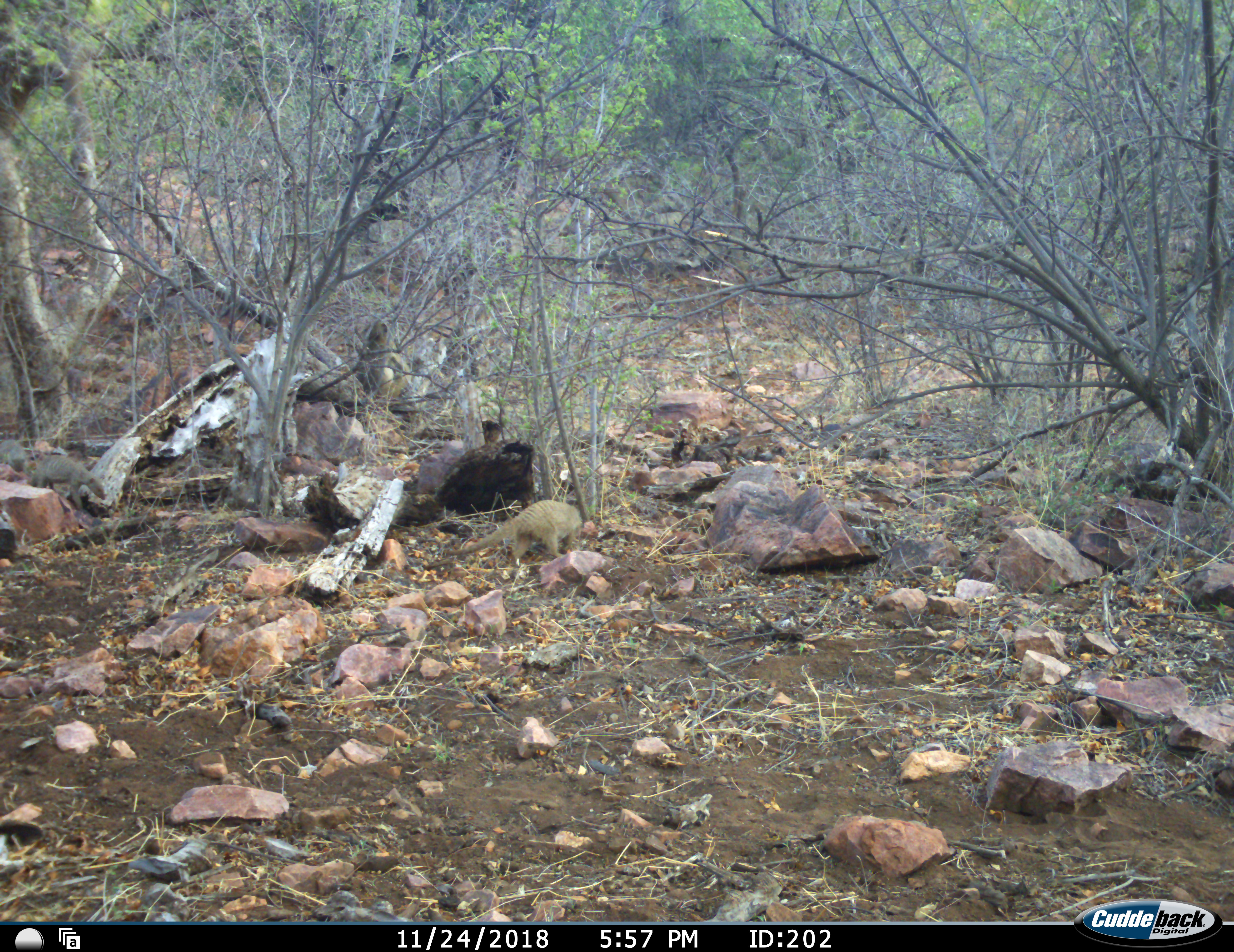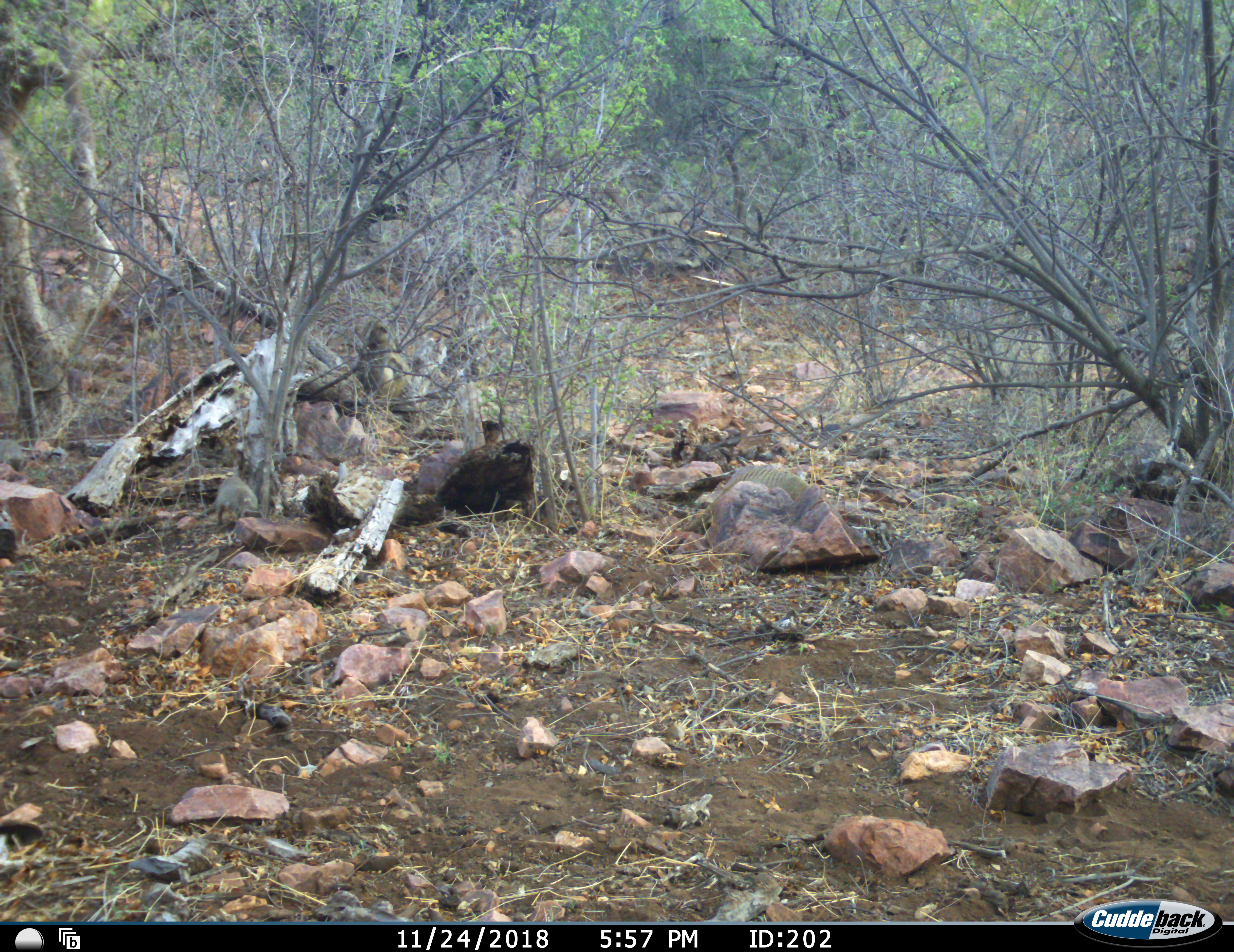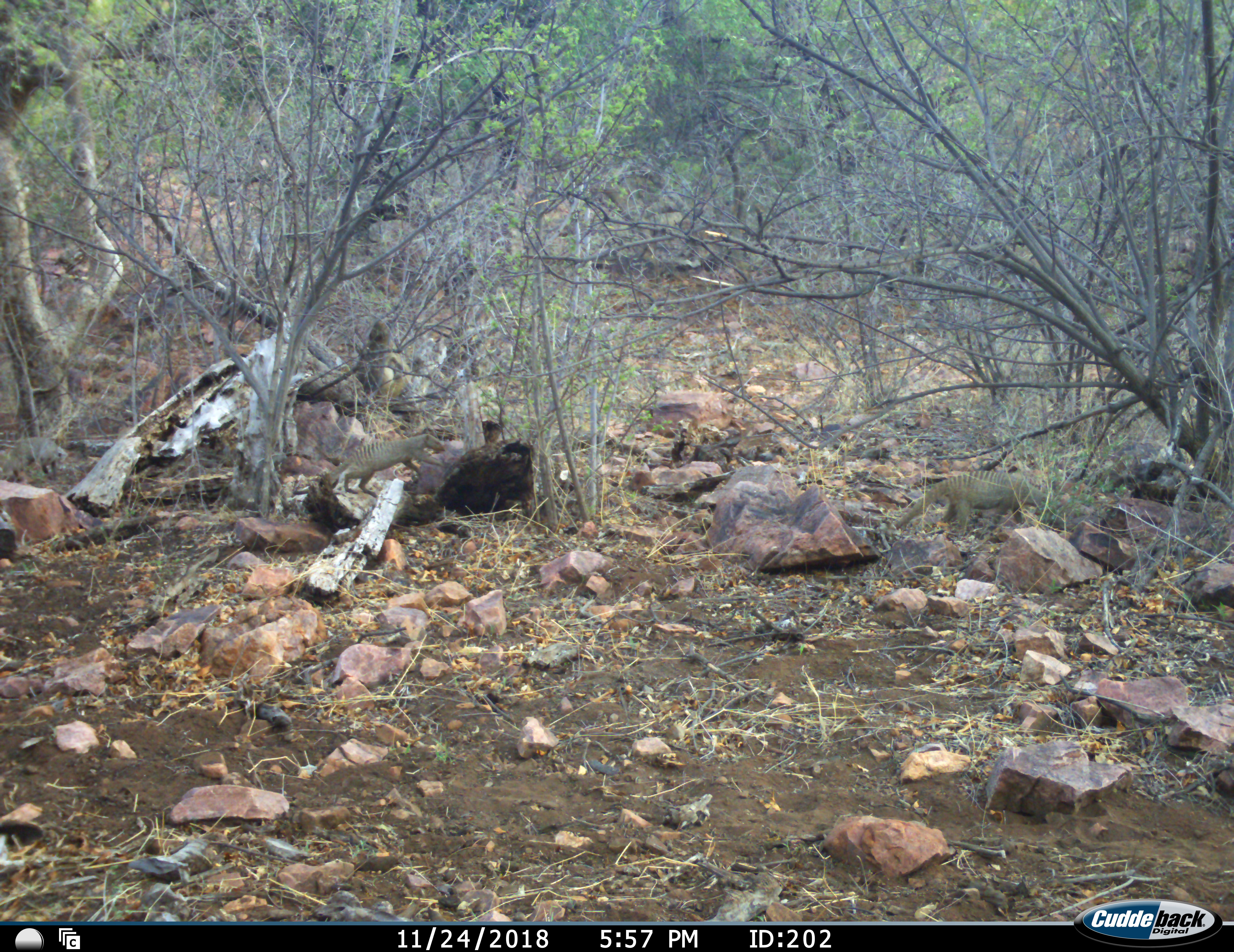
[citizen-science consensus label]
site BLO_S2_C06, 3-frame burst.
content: unidentified animal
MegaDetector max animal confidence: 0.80